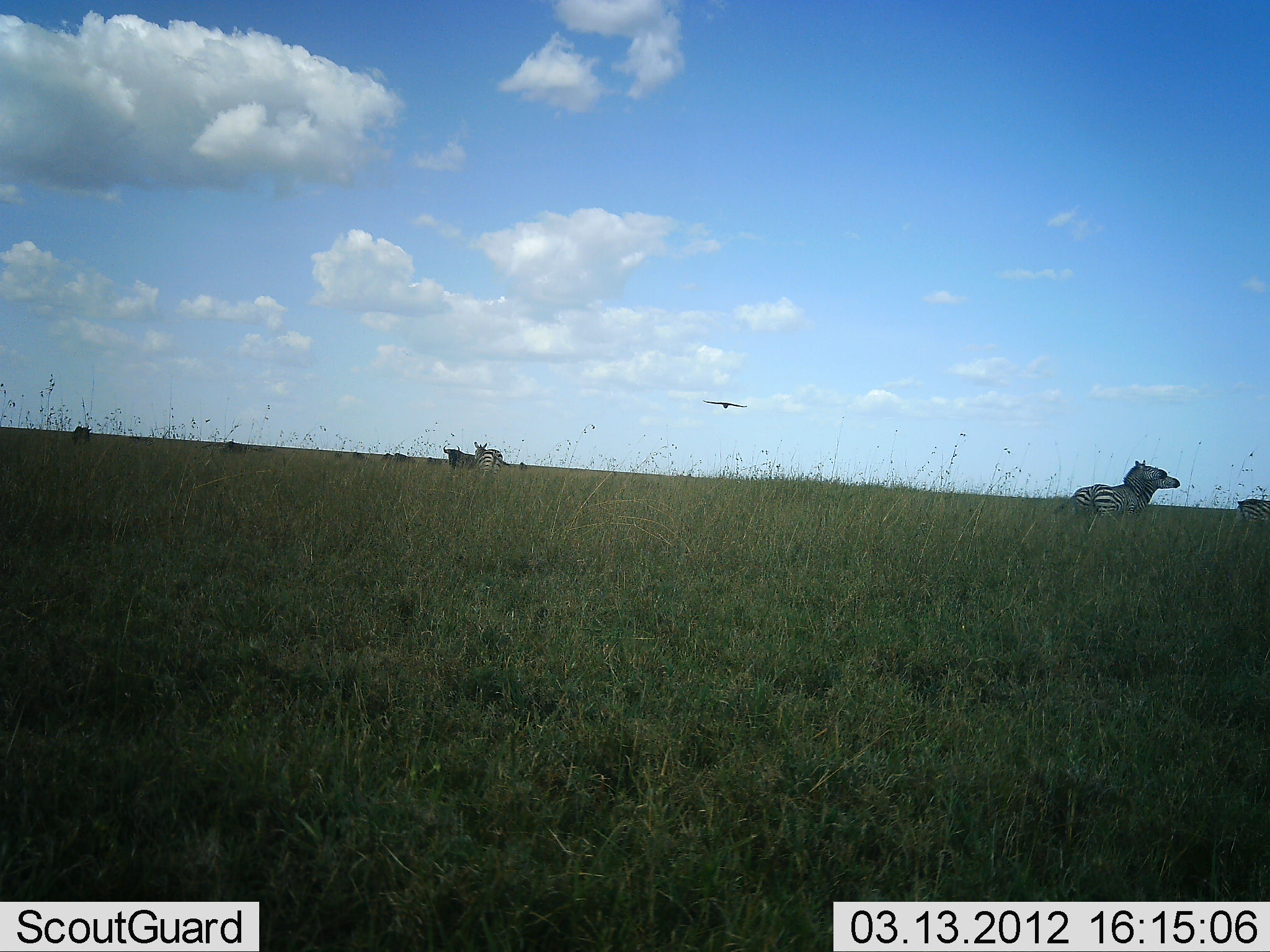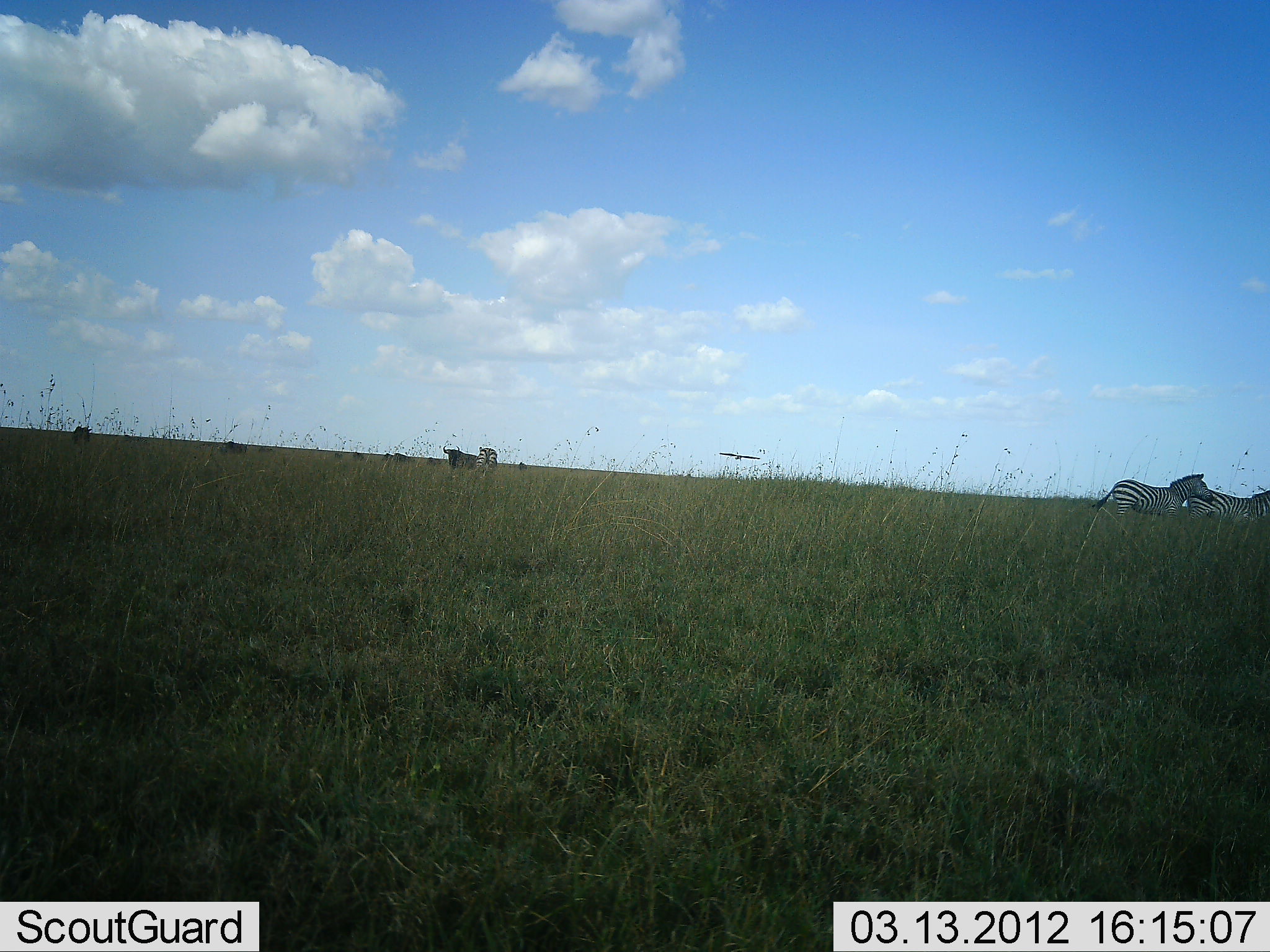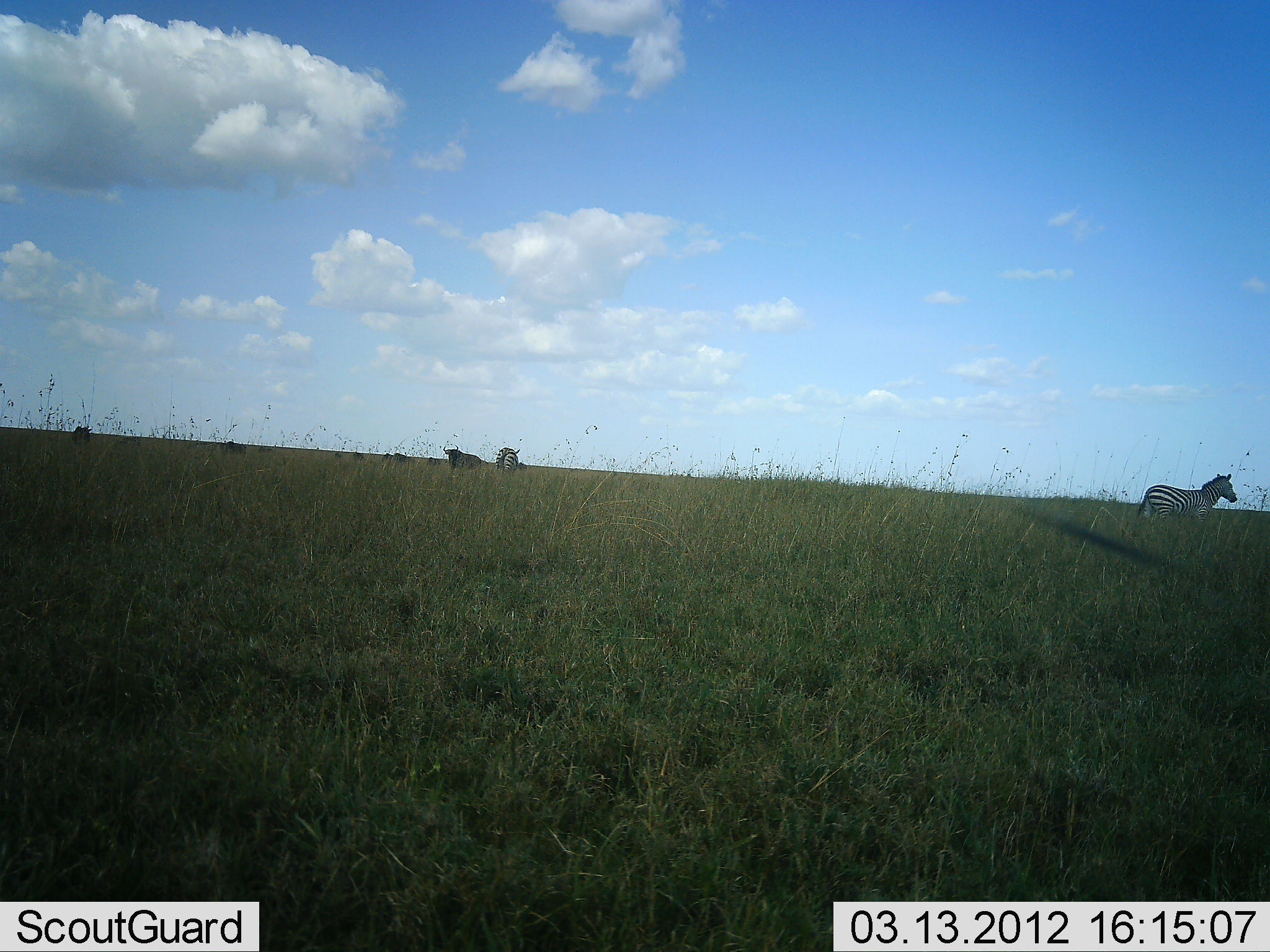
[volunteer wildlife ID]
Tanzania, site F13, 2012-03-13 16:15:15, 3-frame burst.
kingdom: Animalia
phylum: Chordata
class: Mammalia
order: Artiodactyla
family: Bovidae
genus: Connochaetes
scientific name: Connochaetes taurinus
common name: blue wildebeest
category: wildebeest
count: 5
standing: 83%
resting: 0%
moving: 11%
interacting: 0%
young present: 0%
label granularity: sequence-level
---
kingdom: Animalia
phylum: Chordata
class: Mammalia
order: Perissodactyla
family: Equidae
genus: Equus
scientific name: Equus quagga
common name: plains zebra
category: zebra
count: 3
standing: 35%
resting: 0%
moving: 84%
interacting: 3%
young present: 0%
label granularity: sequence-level